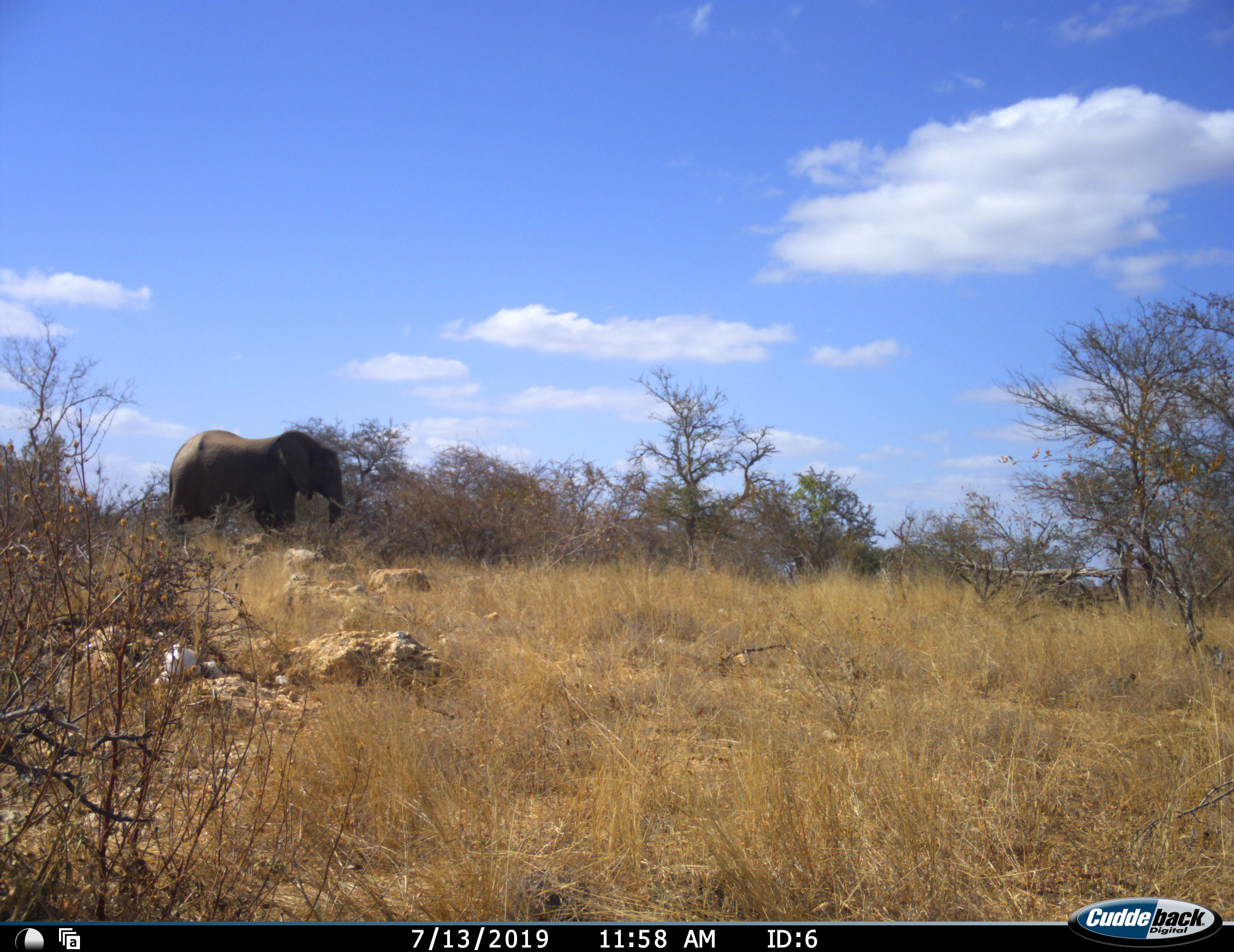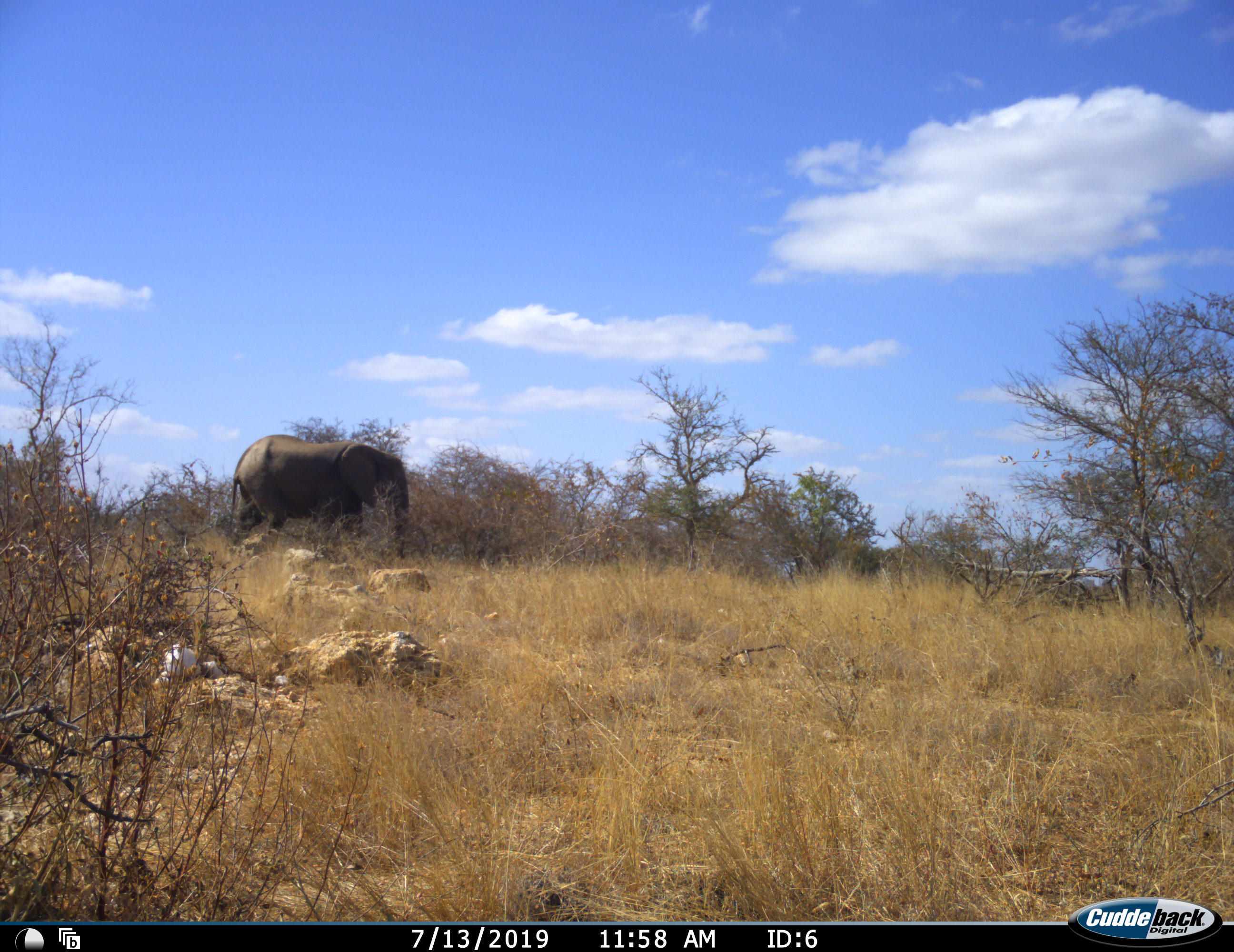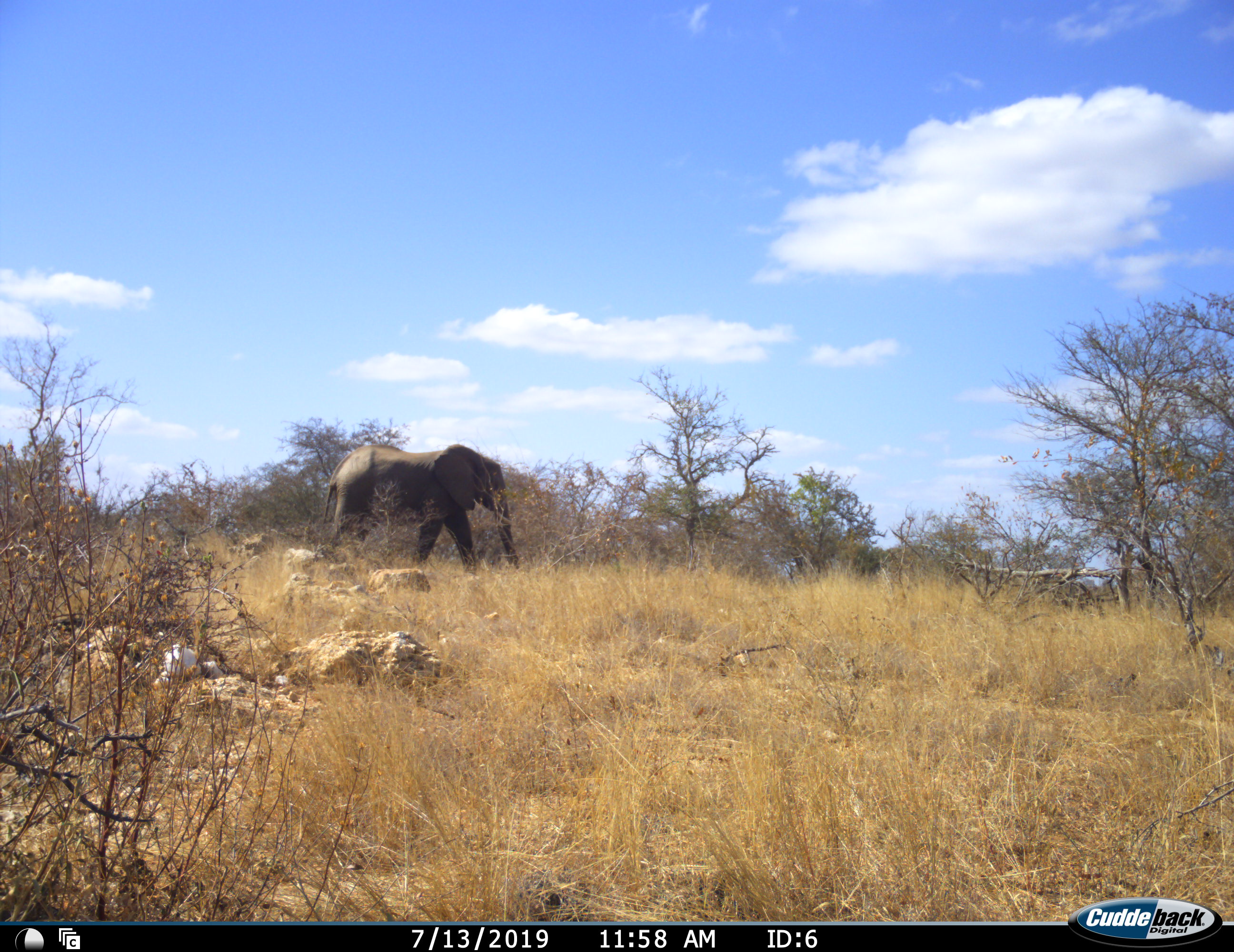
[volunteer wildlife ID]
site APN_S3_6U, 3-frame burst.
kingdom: Animalia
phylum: Chordata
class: Mammalia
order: Proboscidea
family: Elephantidae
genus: Loxodonta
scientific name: Loxodonta africana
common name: african bush elephant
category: elephant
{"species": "elephant (african bush elephant) (Loxodonta africana)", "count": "1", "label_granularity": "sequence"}